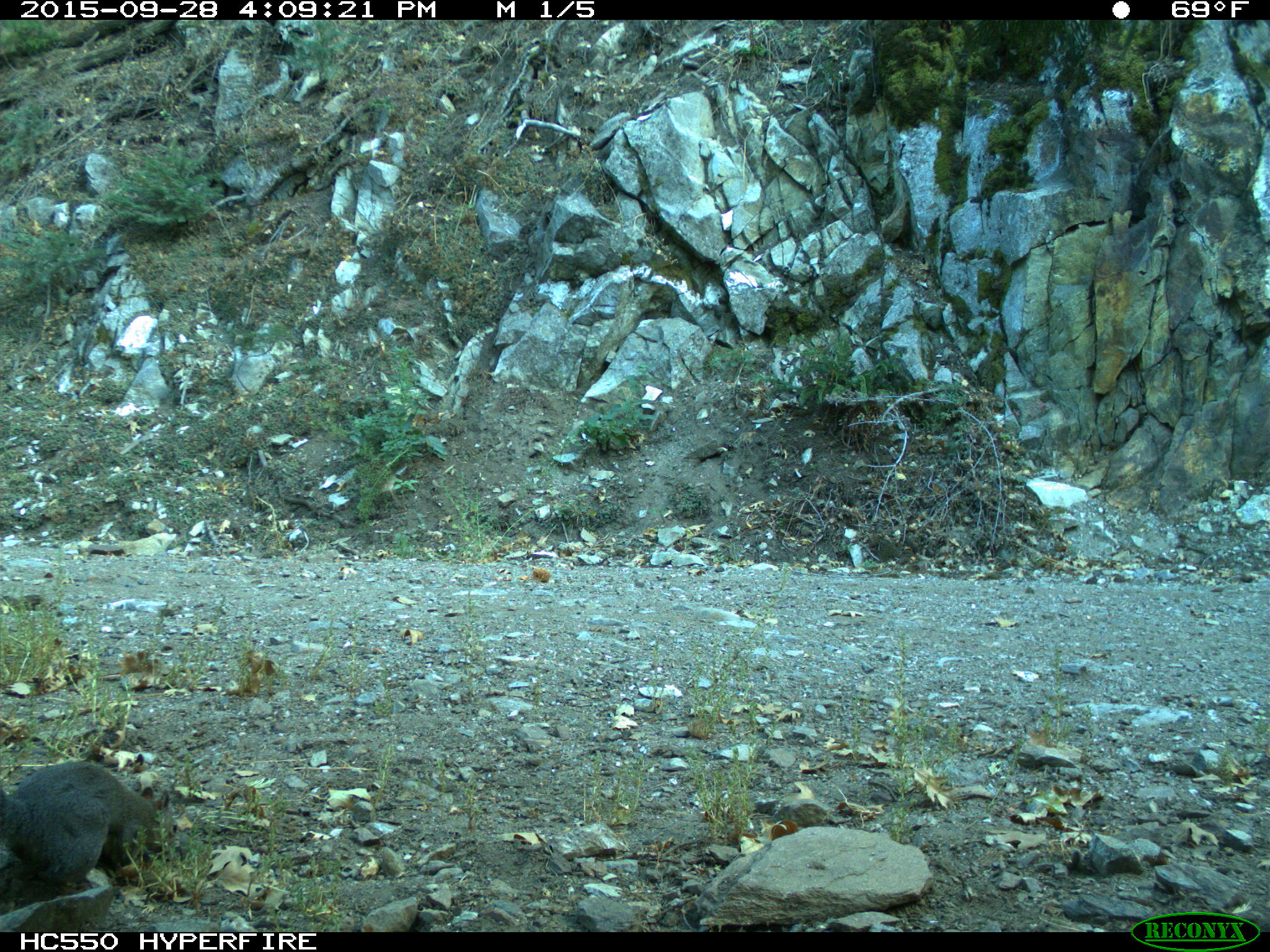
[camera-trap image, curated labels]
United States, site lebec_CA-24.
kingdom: Animalia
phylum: Chordata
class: Mammalia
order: Rodentia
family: Sciuridae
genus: Sciurus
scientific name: Sciurus carolinensis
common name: eastern gray squirrel